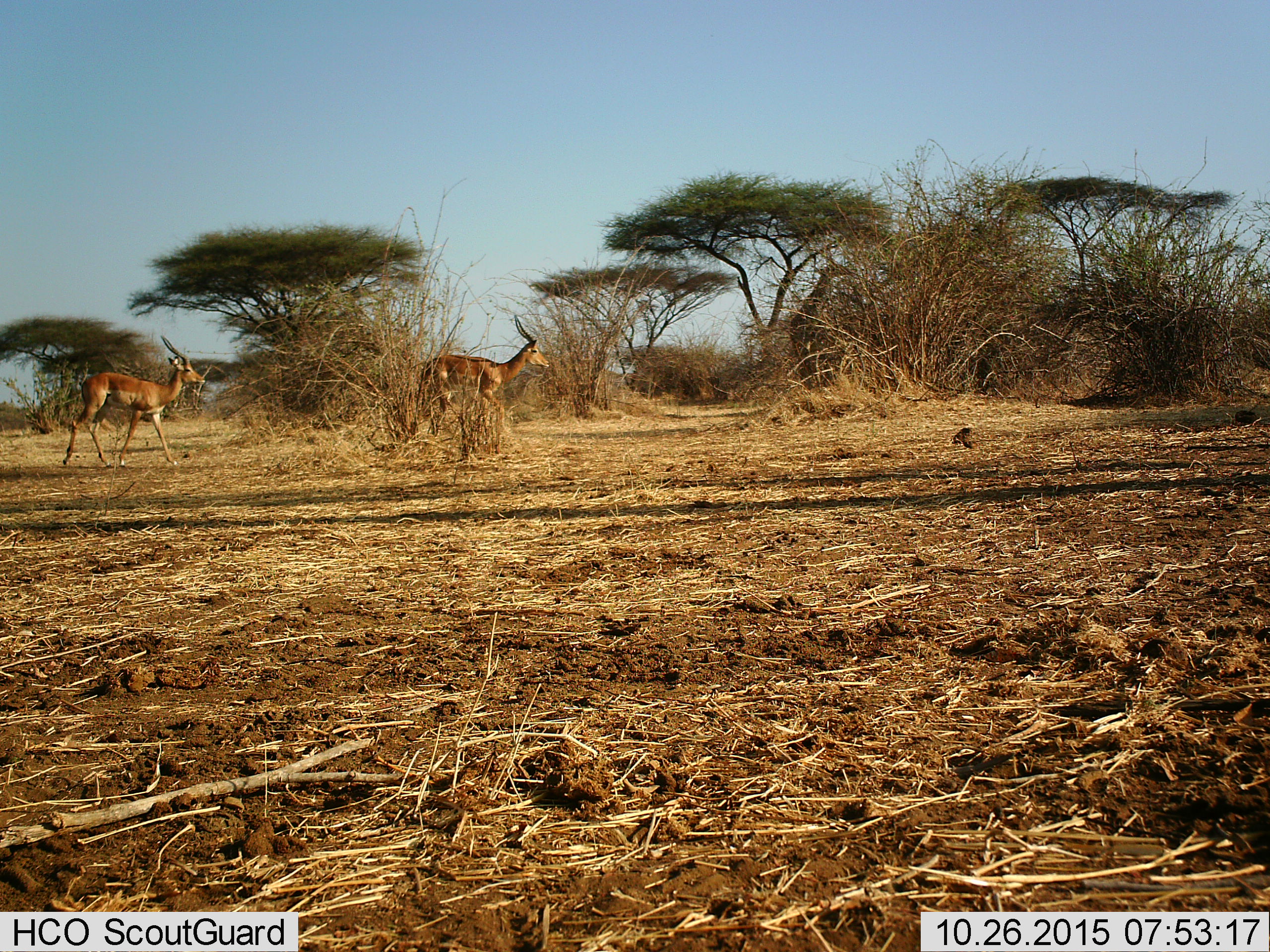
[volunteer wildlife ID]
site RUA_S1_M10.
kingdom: Animalia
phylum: Chordata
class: Mammalia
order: Artiodactyla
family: Bovidae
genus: Aepyceros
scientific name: Aepyceros melampus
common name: impala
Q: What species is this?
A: Impala (Aepyceros melampus).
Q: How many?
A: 2.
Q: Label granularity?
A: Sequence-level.